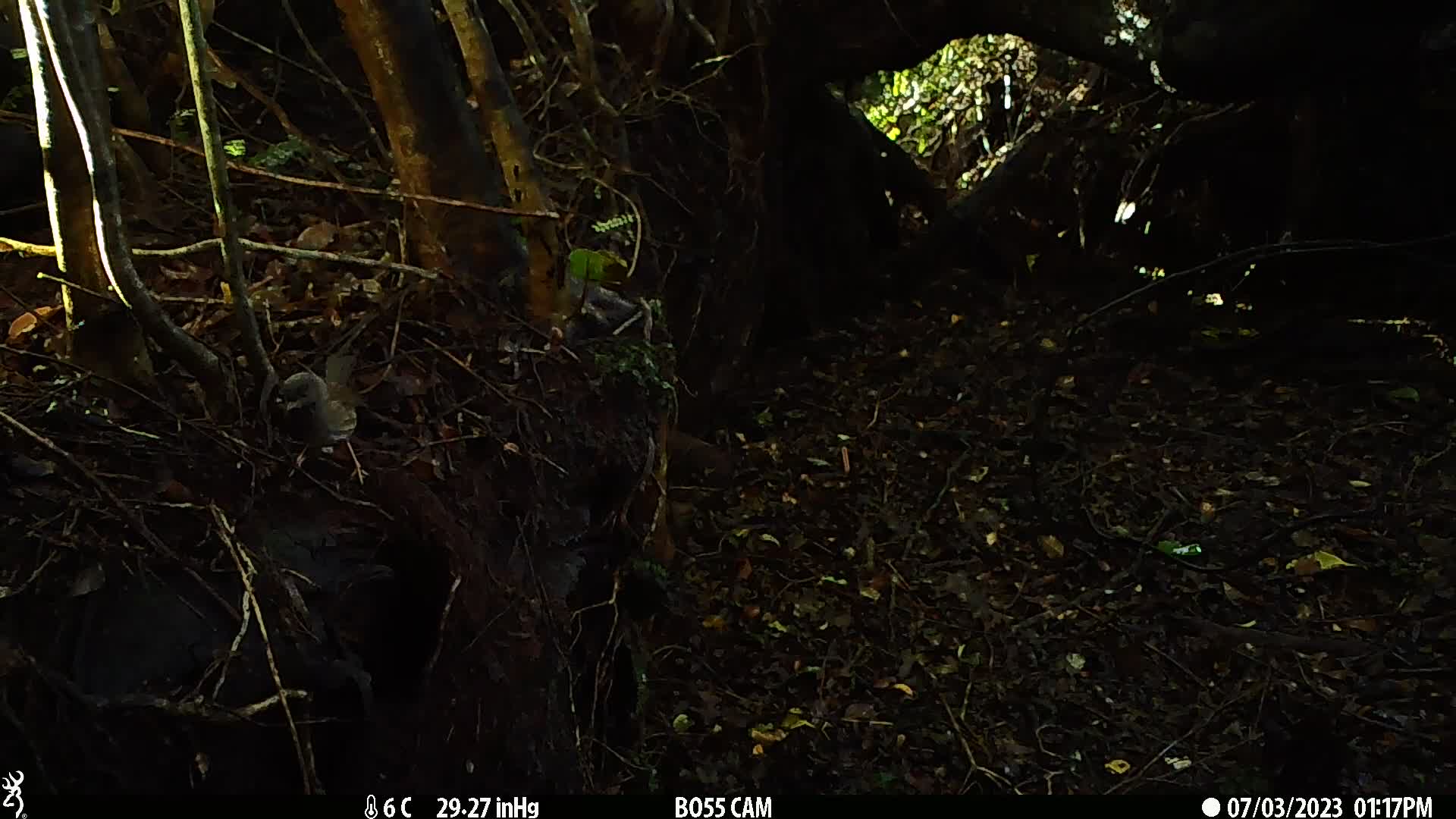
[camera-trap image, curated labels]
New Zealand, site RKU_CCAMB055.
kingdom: Animalia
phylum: Chordata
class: Aves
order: Passeriformes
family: Prunellidae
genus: Prunella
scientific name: Prunella modularis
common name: dunnock